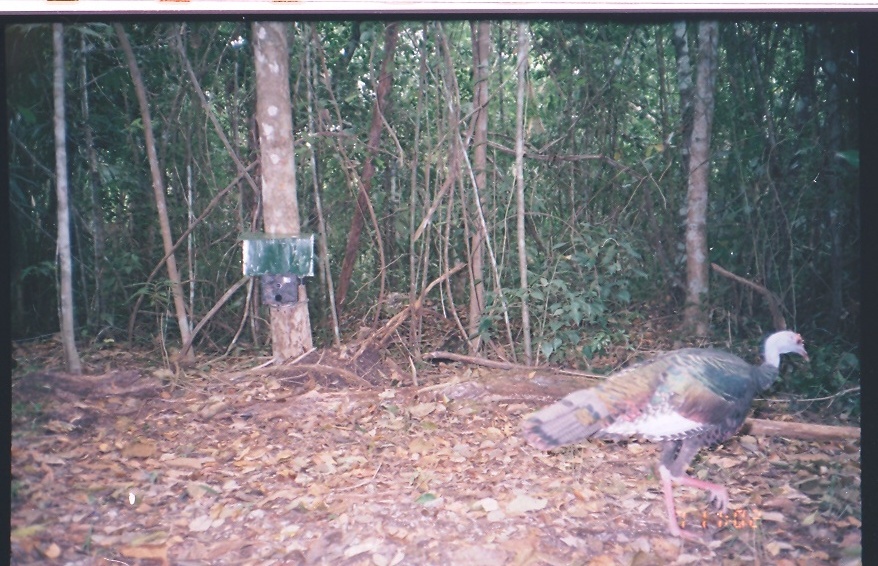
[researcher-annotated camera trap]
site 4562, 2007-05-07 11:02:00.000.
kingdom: Animalia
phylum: Chordata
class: Aves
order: Galliformes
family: Phasianidae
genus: Meleagris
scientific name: Meleagris ocellata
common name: ocellated turkey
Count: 1.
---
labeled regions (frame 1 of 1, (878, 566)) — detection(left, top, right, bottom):
meleagris ocellata: detection(521, 329, 808, 542)